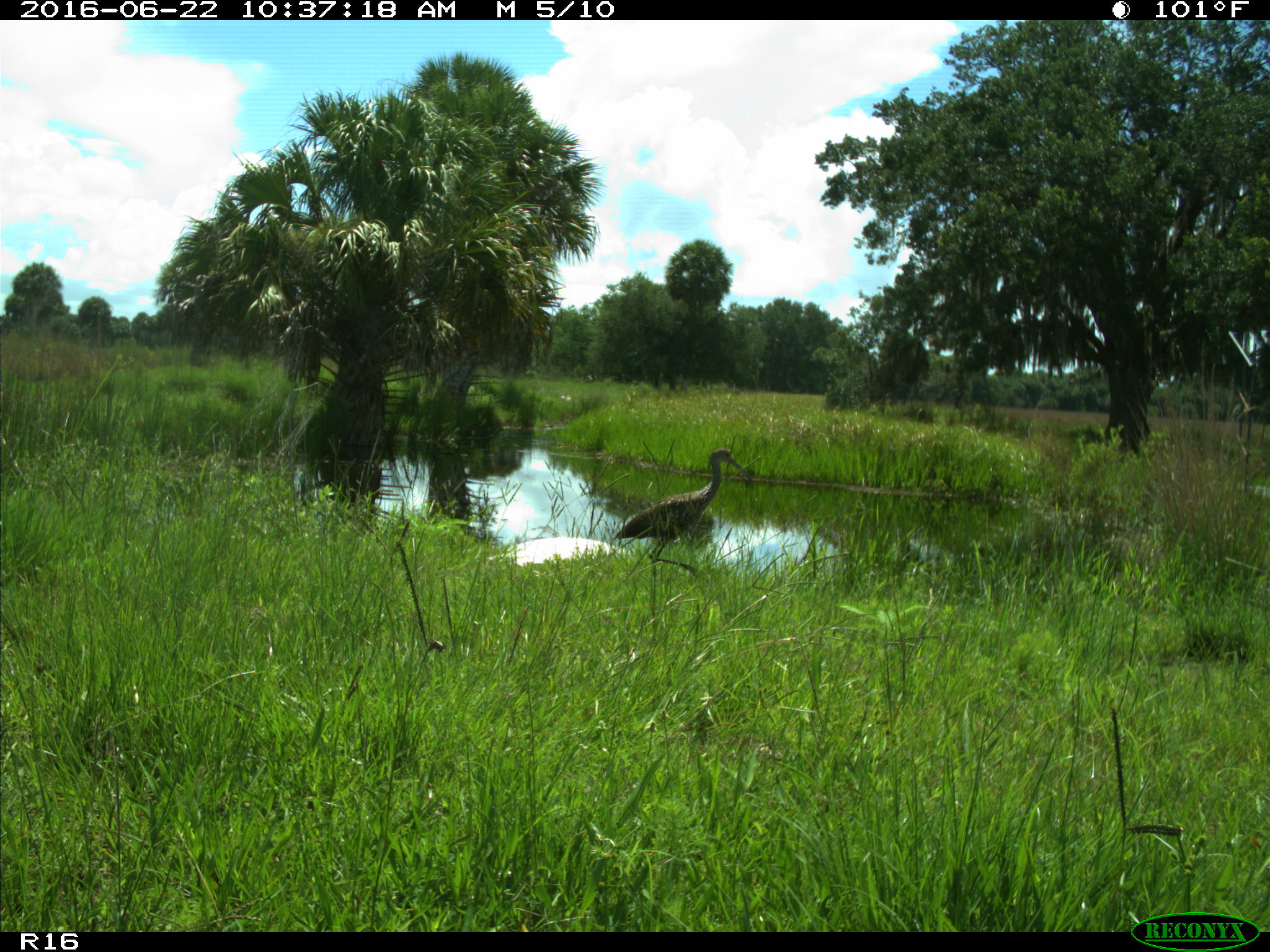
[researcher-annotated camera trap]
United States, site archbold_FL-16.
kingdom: Animalia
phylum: Chordata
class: Aves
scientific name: Aves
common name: birds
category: unidentified bird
Unidentified bird (birds) (Aves).